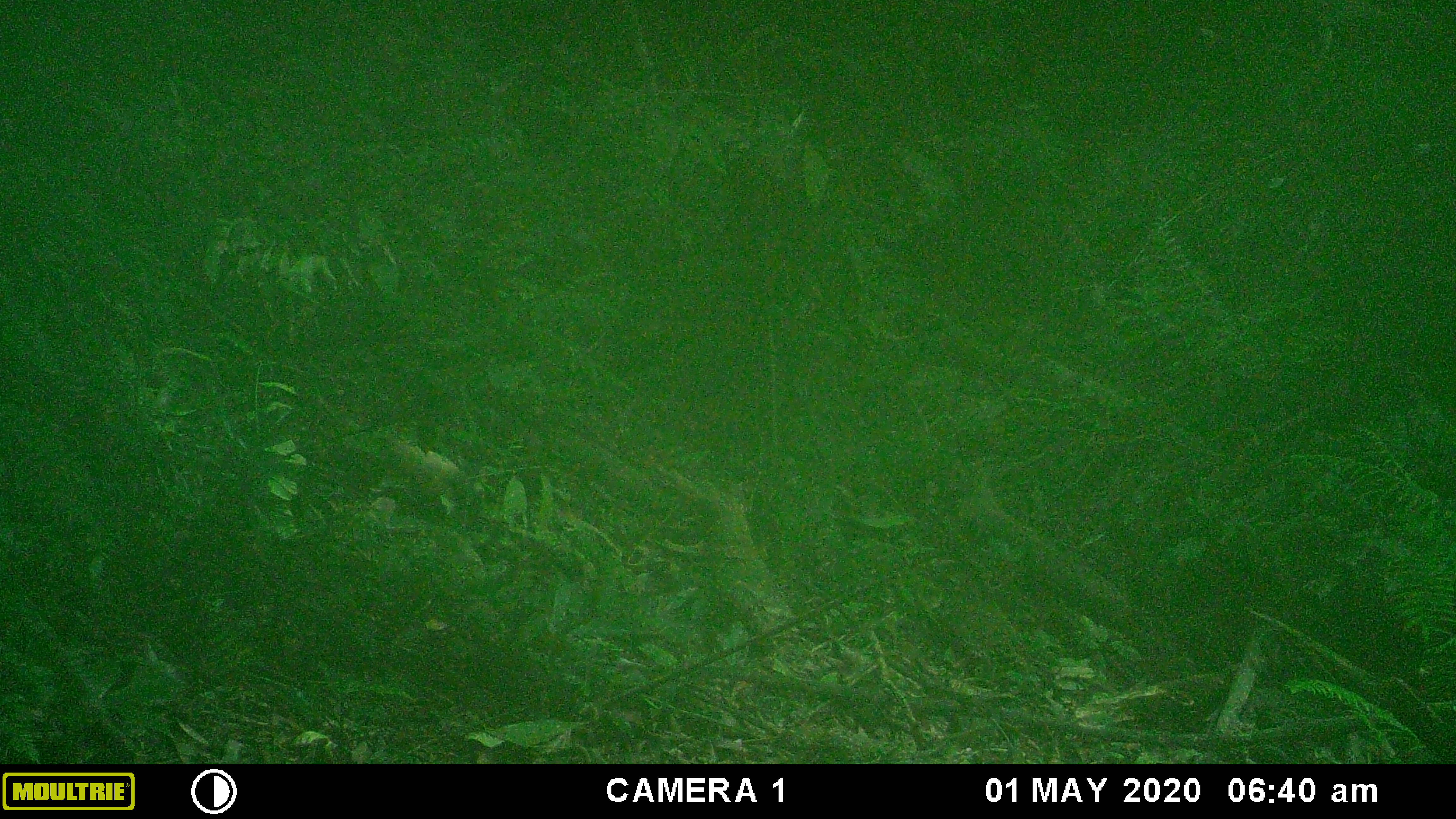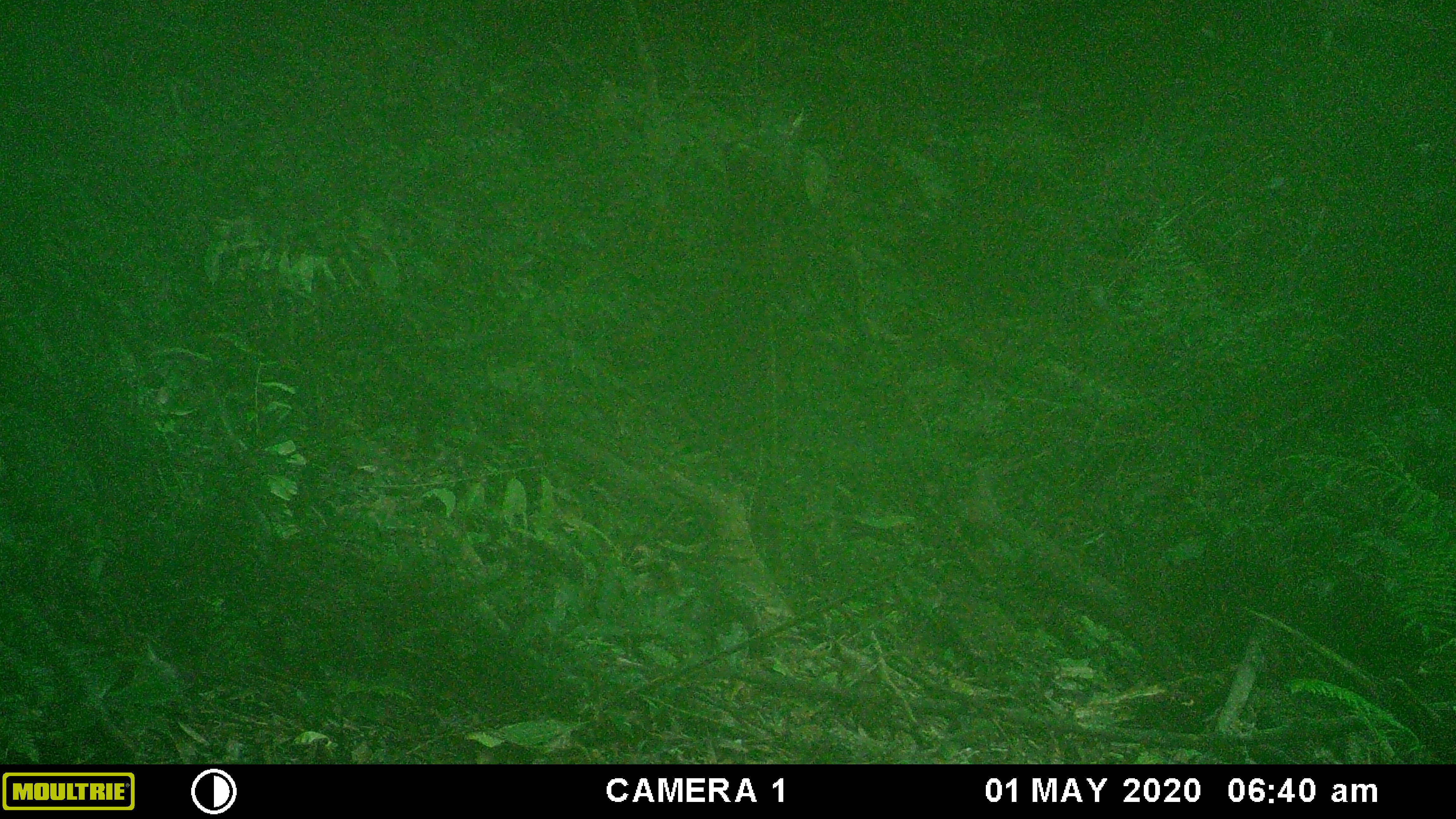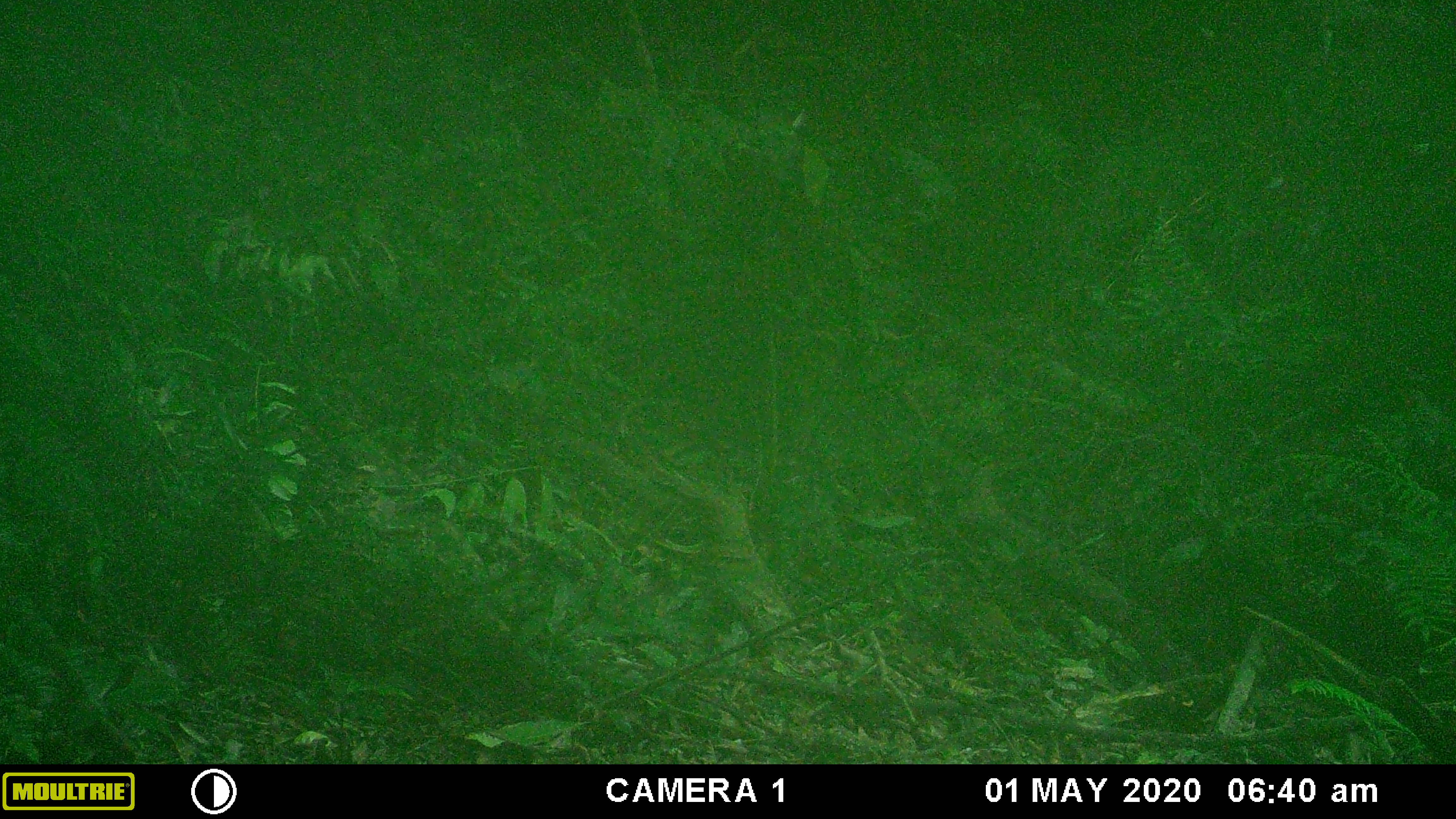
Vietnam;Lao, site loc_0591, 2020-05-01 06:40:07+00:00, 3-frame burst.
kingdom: Animalia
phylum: Chordata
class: Mammalia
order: Carnivora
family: Mustelidae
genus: Martes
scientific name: Martes flavigula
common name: yellow-throated marten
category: yellow throated marten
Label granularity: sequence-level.